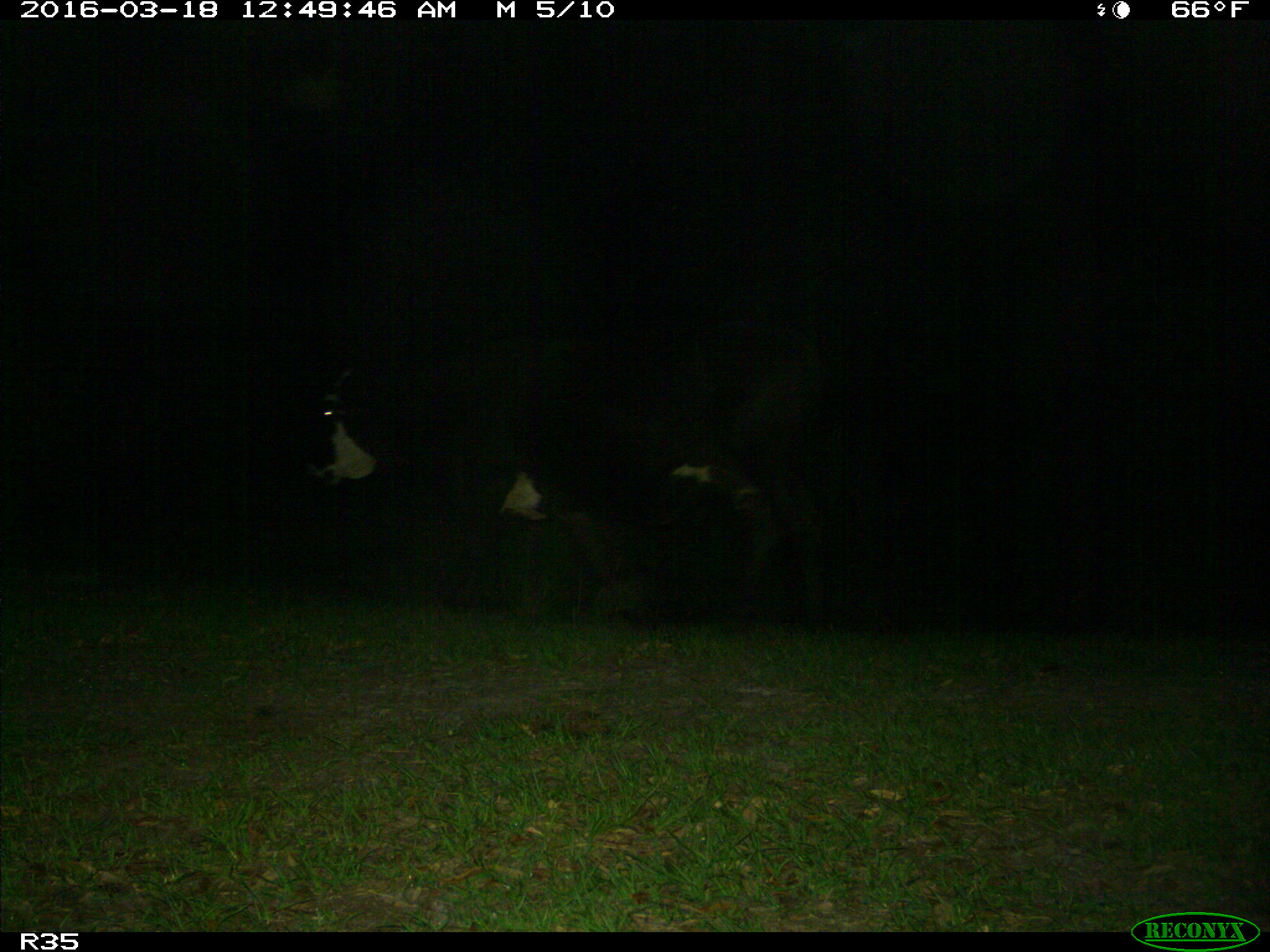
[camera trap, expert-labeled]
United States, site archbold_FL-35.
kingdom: Animalia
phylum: Chordata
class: Mammalia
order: Artiodactyla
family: Bovidae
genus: Bos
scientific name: Bos taurus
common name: domestic cow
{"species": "Bos taurus (domestic cow)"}